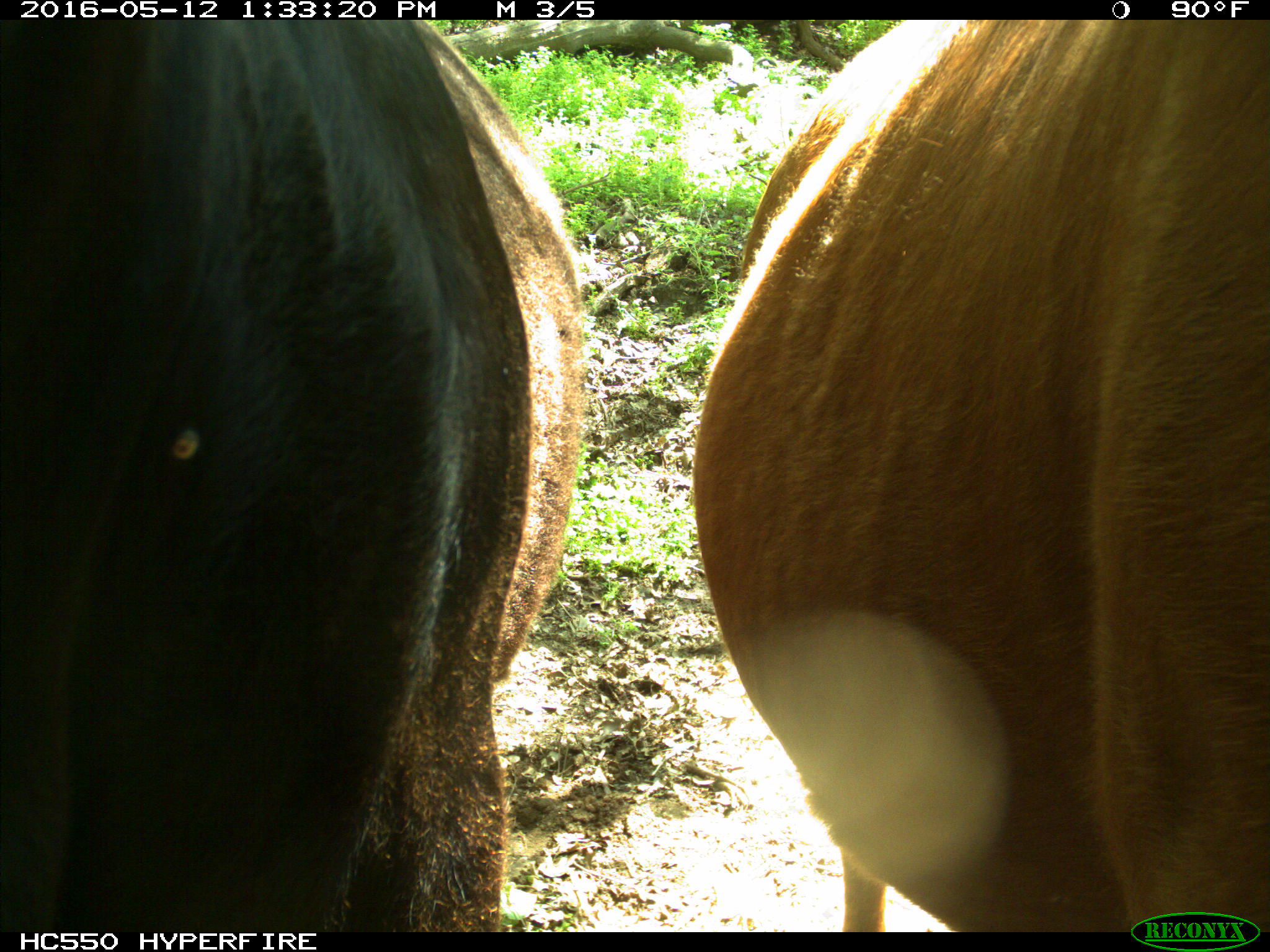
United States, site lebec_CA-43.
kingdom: Animalia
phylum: Chordata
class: Mammalia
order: Artiodactyla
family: Bovidae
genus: Bos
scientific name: Bos taurus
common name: domestic cow